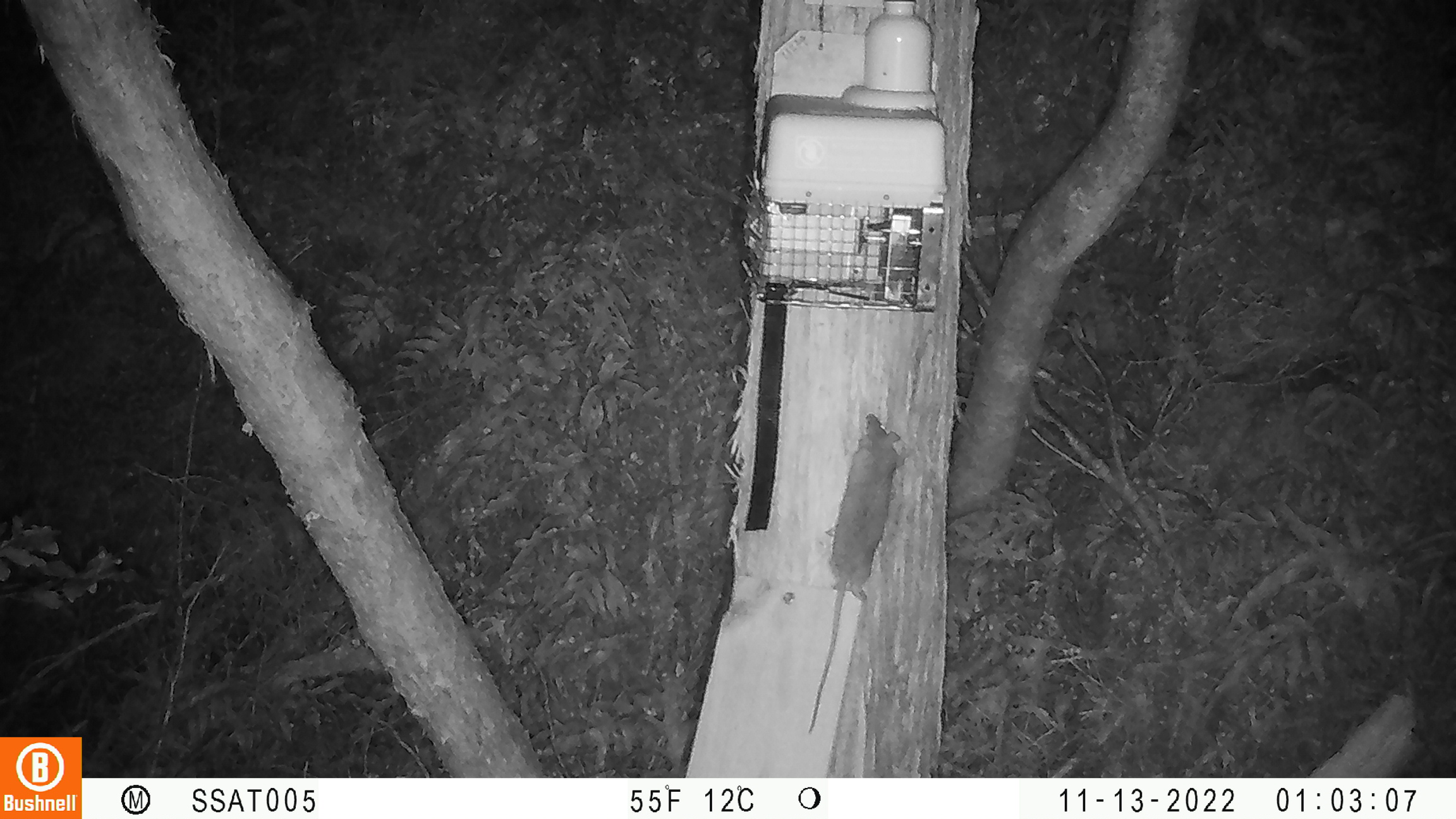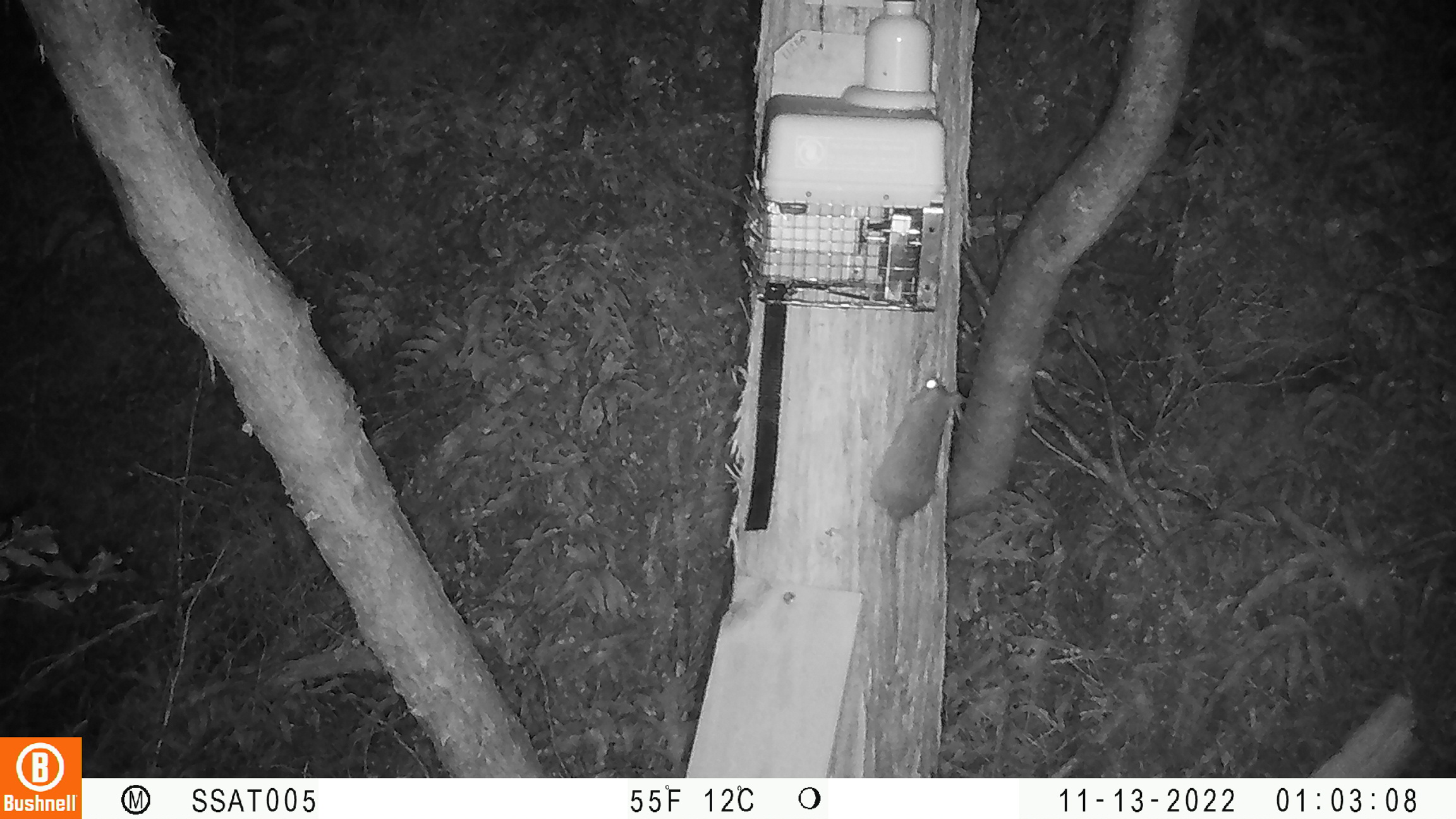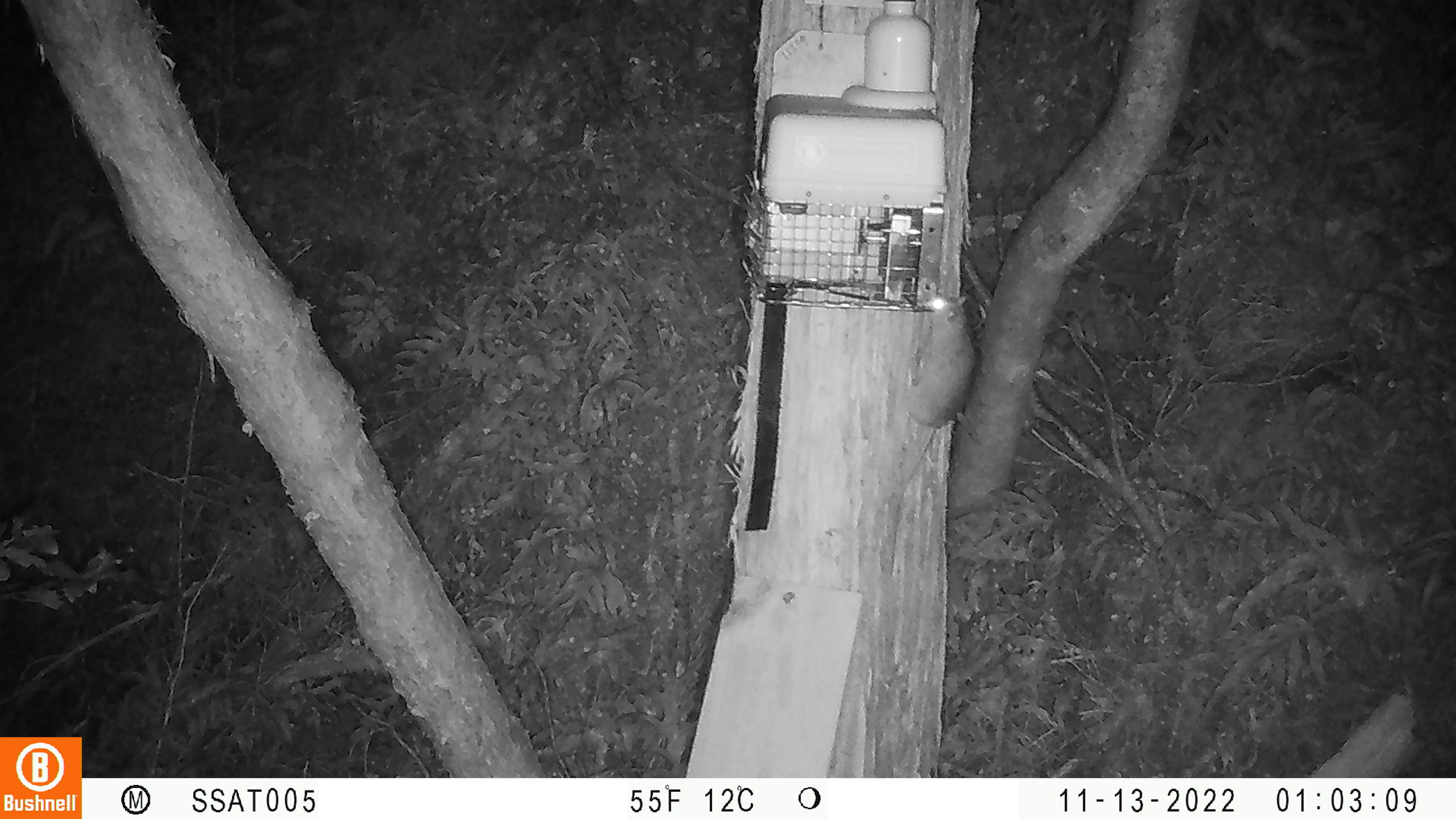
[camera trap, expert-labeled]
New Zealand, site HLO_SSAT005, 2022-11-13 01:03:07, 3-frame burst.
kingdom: Animalia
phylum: Chordata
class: Mammalia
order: Rodentia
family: Muridae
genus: Rattus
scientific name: Rattus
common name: rat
Rat (Rattus).